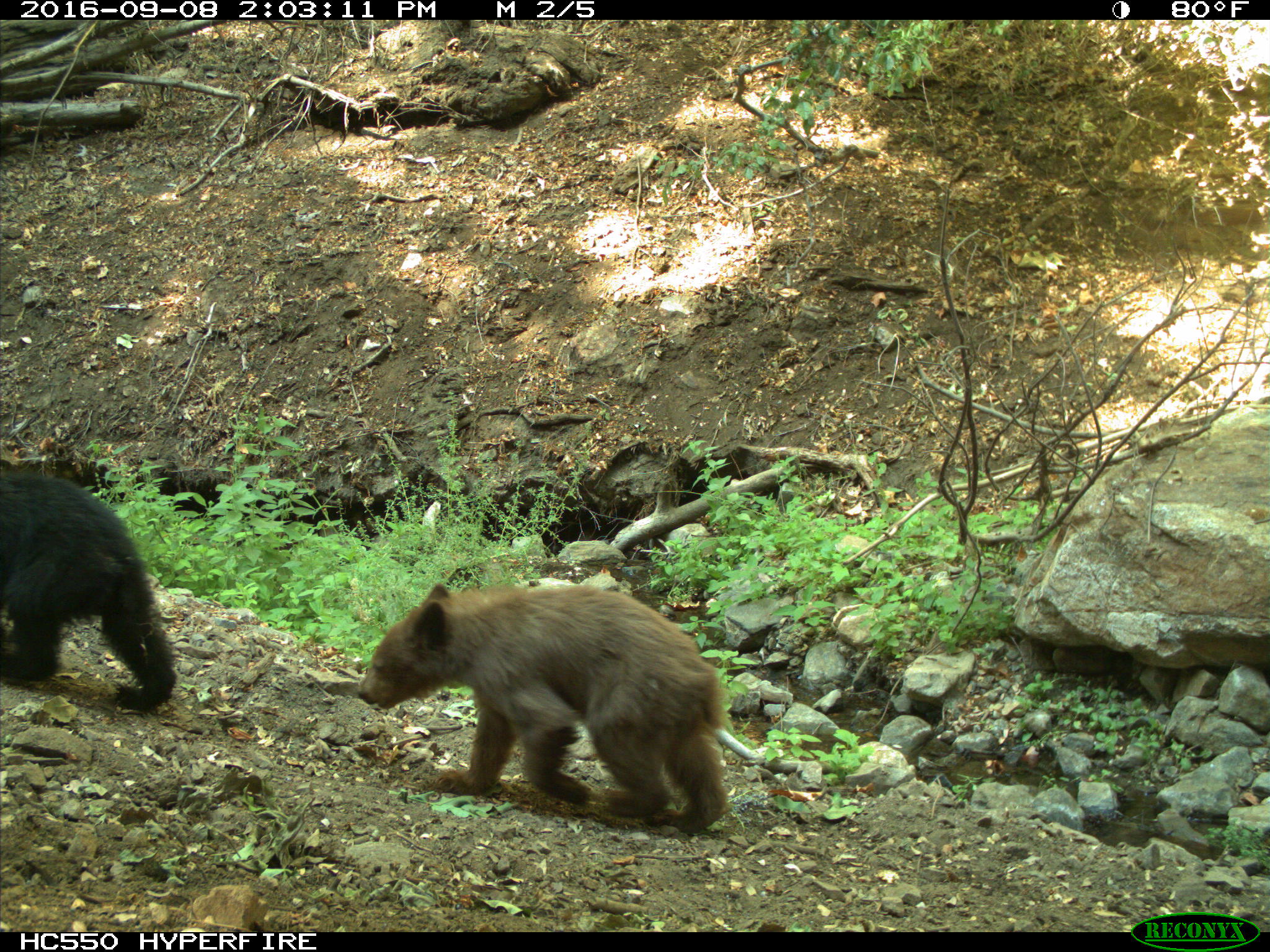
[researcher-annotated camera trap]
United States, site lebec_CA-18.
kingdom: Animalia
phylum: Chordata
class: Mammalia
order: Carnivora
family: Ursidae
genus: Ursus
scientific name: Ursus americanus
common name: american black bear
Ursus americanus (american black bear).